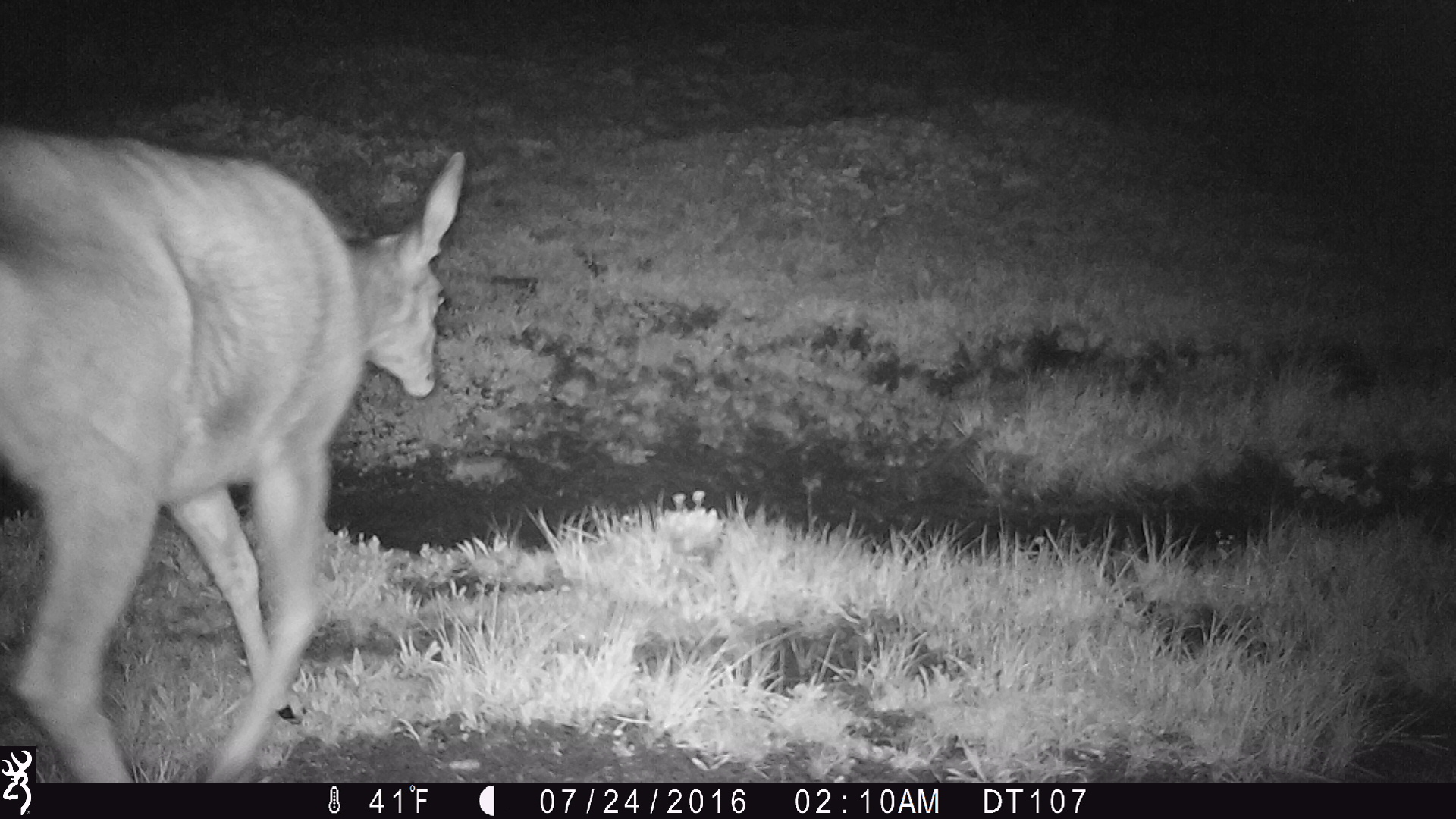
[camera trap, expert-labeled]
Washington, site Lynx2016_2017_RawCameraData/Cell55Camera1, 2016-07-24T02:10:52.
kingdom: Animalia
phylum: Chordata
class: Mammalia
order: Artiodactyla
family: Cervidae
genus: Odocoileus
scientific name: Odocoileus hemionus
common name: mule deer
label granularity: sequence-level